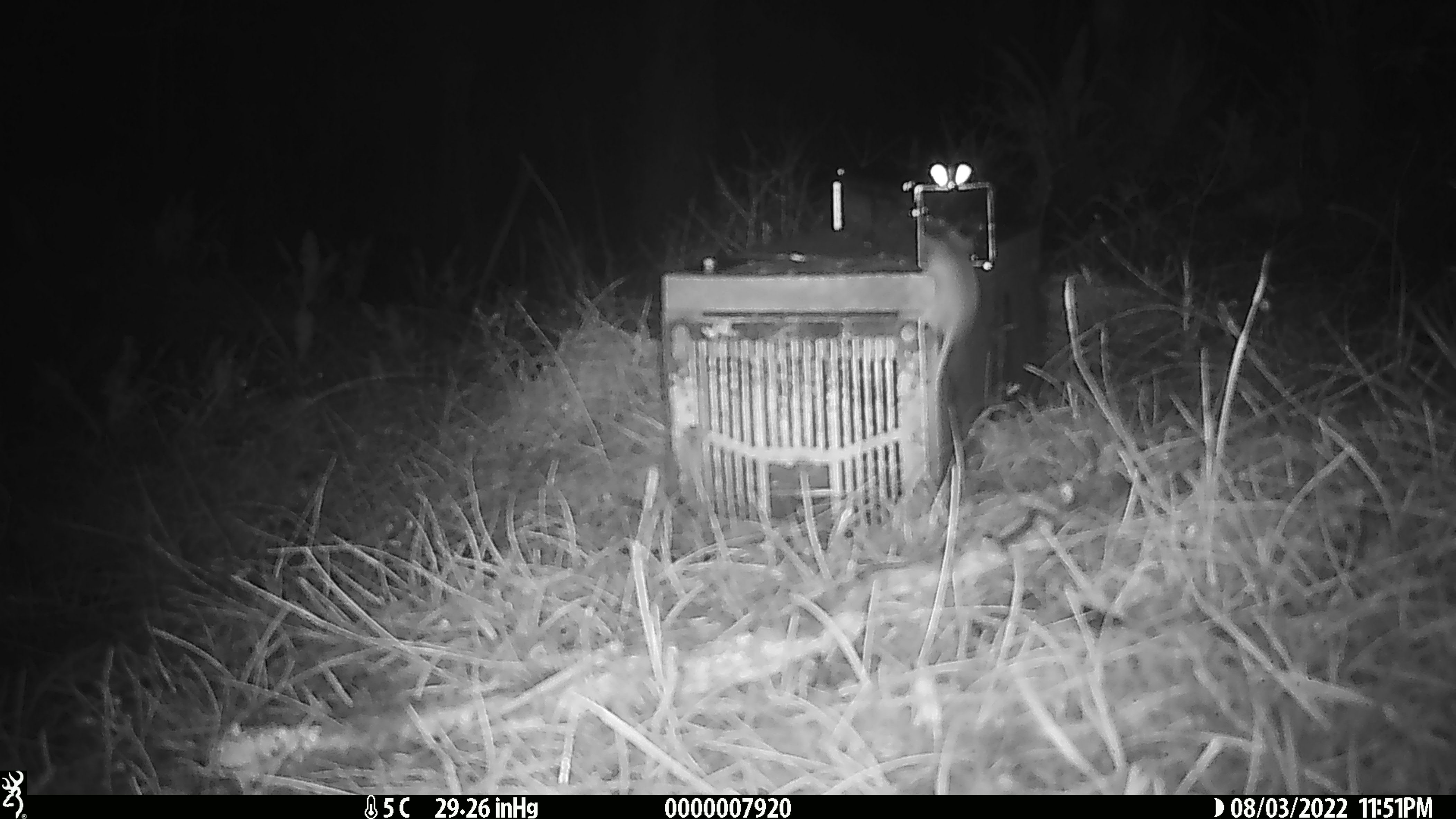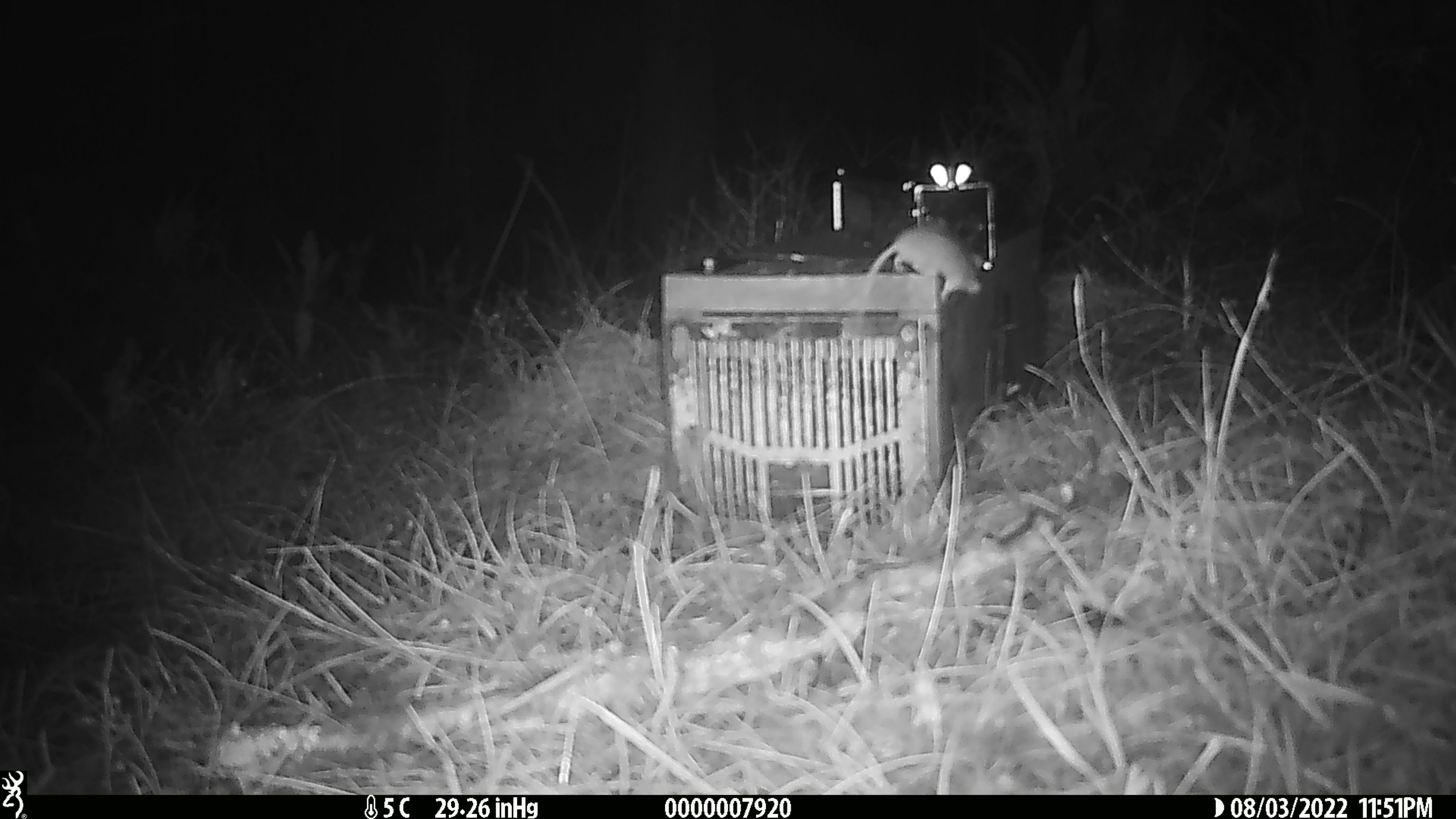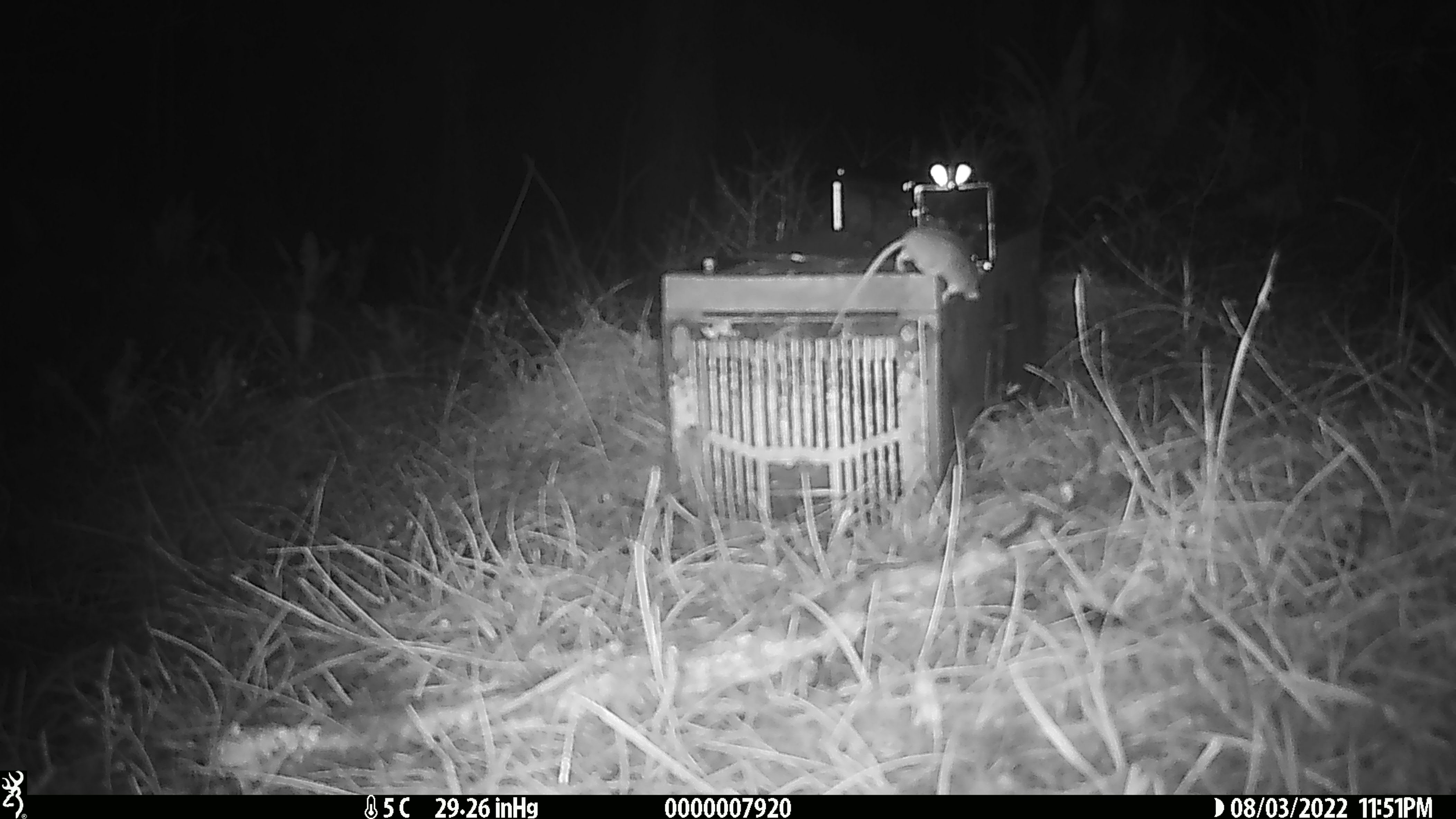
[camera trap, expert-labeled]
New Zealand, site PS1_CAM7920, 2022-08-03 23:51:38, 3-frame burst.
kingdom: Animalia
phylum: Chordata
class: Mammalia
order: Rodentia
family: Muridae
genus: Mus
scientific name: Mus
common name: mouse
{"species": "mouse (Mus)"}